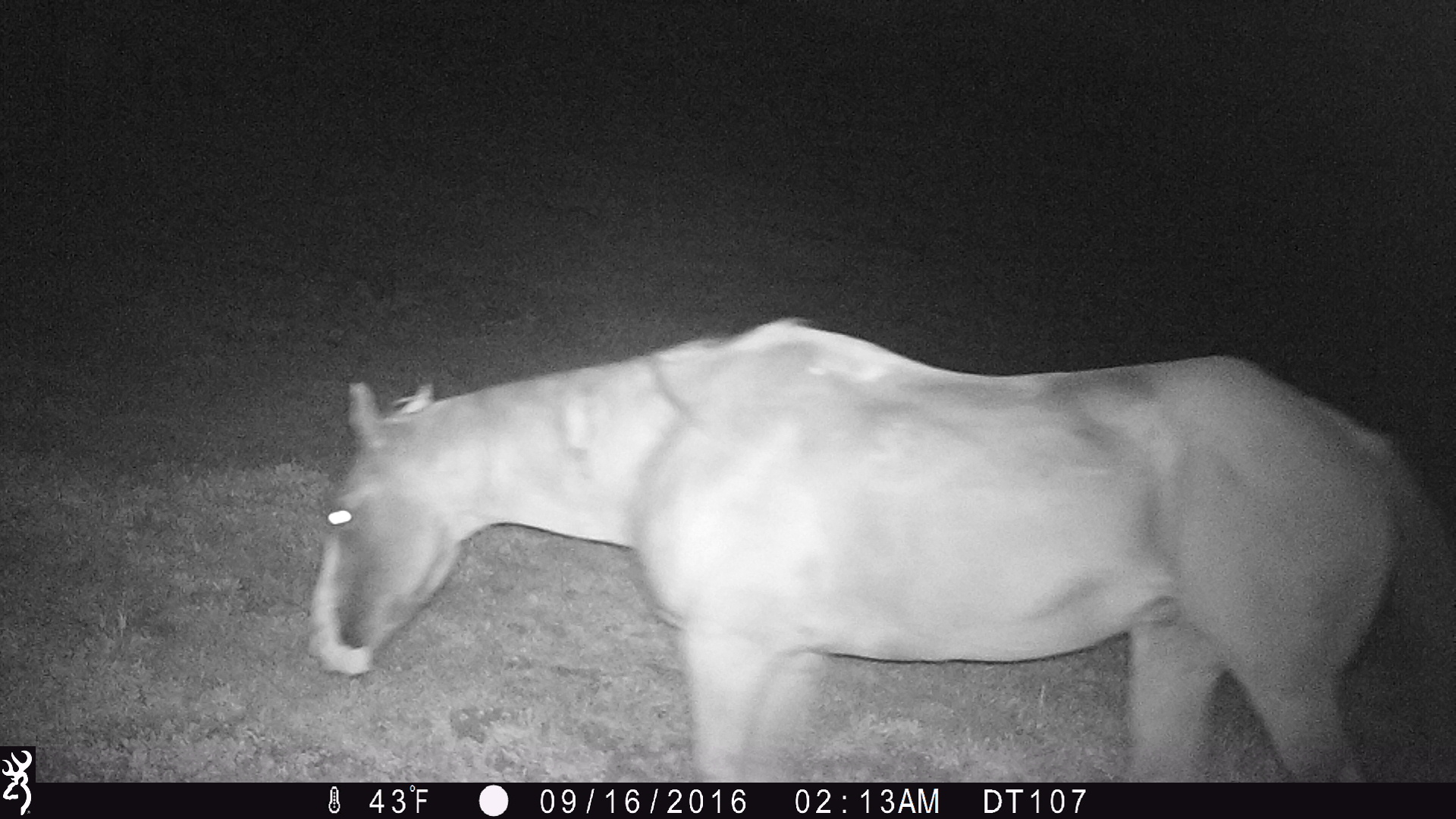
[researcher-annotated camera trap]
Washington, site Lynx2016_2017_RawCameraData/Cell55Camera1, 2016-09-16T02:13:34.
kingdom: Animalia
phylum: Chordata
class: Mammalia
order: Perissodactyla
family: Equidae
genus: Equus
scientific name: Equus caballus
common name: domestic horse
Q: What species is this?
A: Domestic horse (Equus caballus).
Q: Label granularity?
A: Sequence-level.